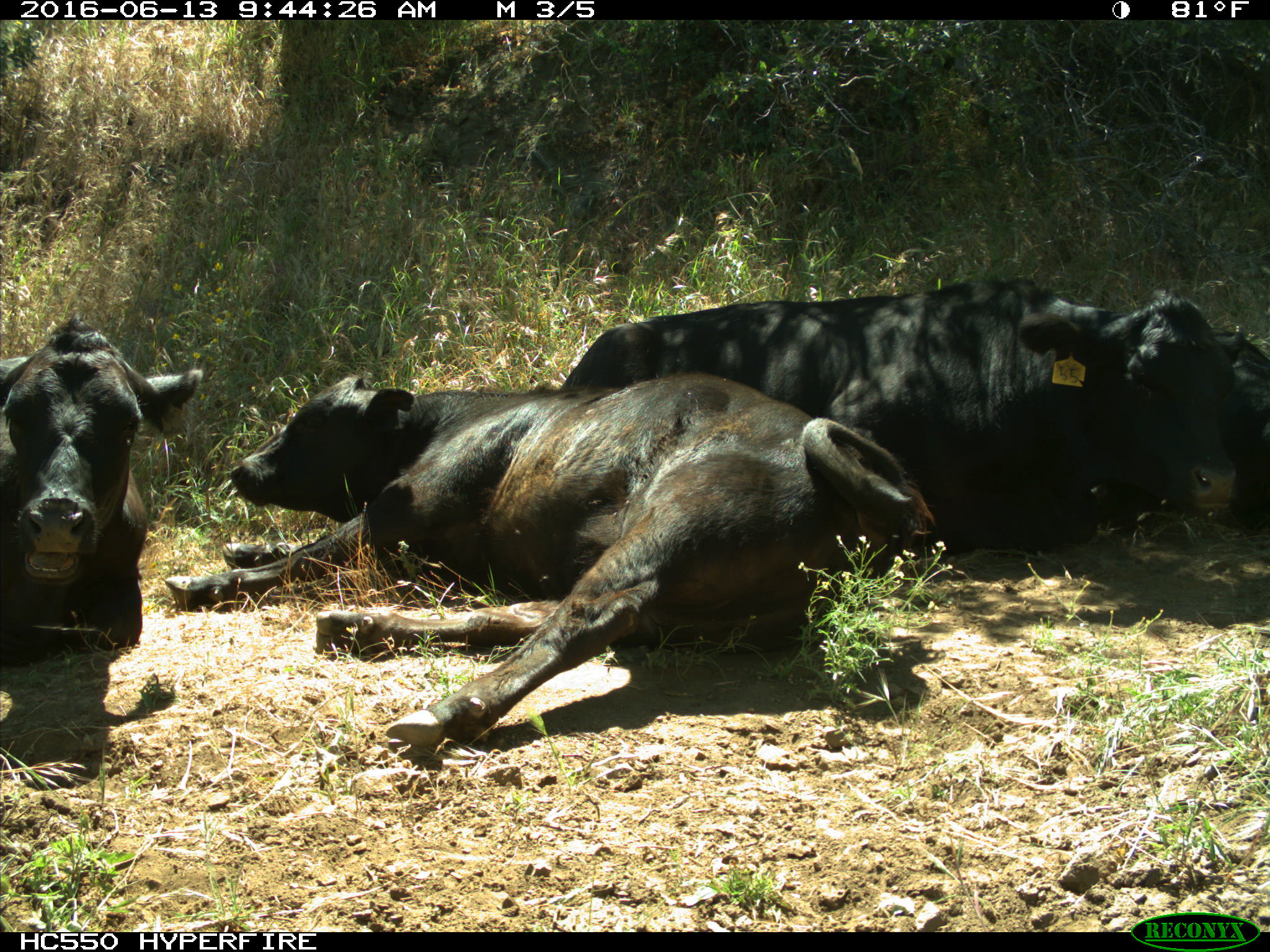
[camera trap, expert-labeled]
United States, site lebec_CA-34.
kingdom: Animalia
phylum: Chordata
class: Mammalia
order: Artiodactyla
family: Bovidae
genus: Bos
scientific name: Bos taurus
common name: domestic cow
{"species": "Bos taurus (domestic cow)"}